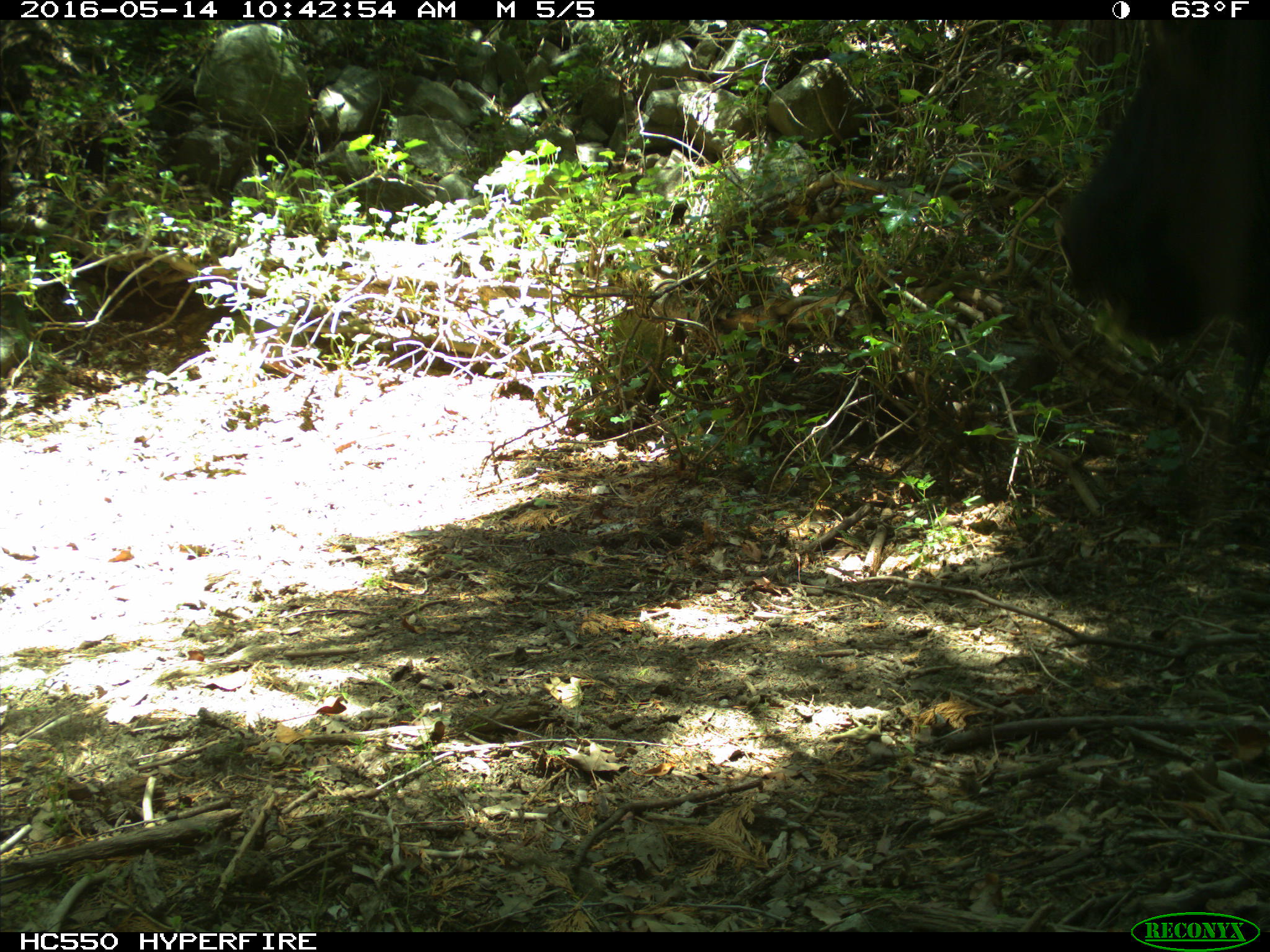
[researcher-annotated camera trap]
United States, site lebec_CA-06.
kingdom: Animalia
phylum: Chordata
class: Mammalia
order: Artiodactyla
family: Bovidae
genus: Bos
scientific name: Bos taurus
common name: domestic cow